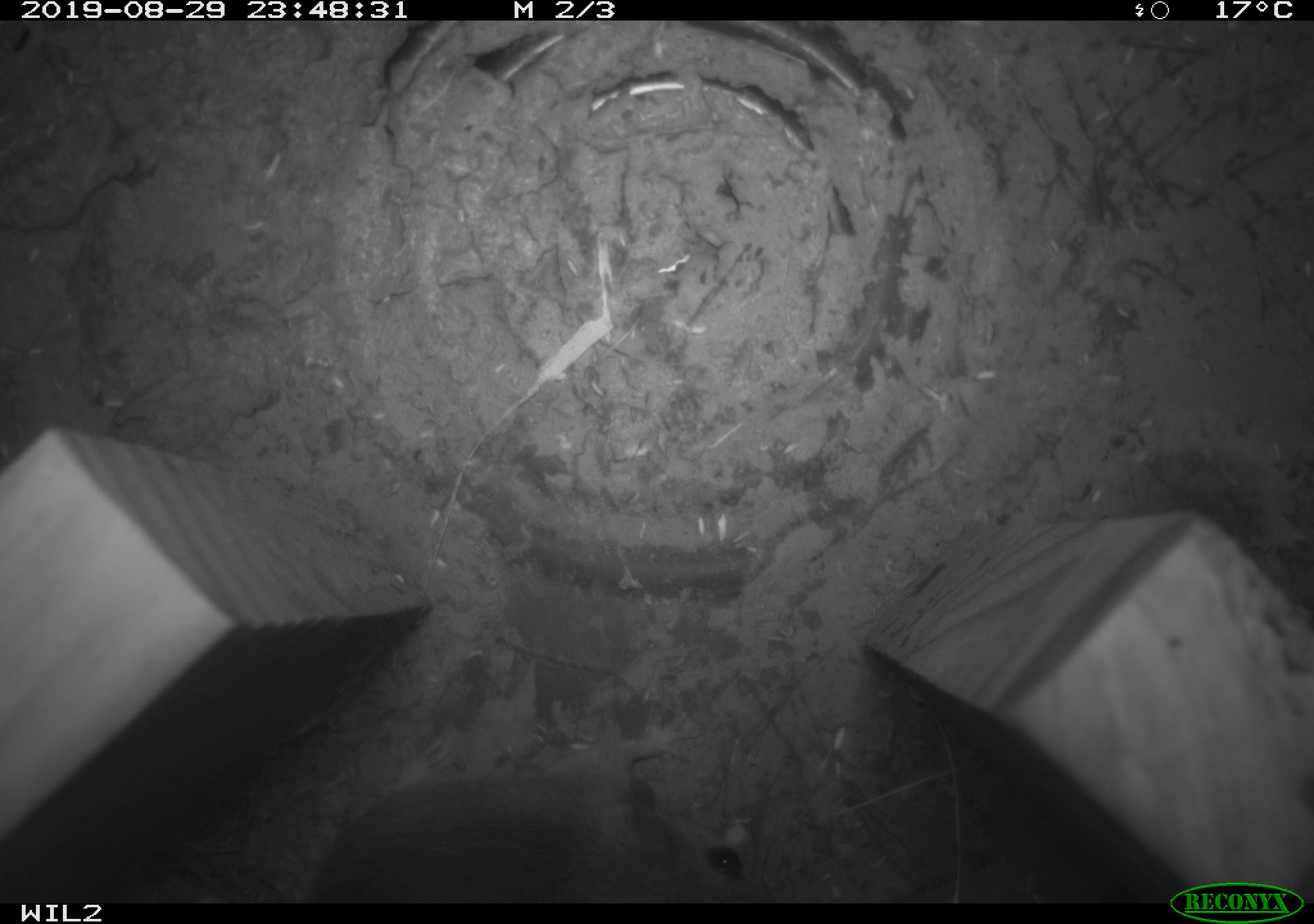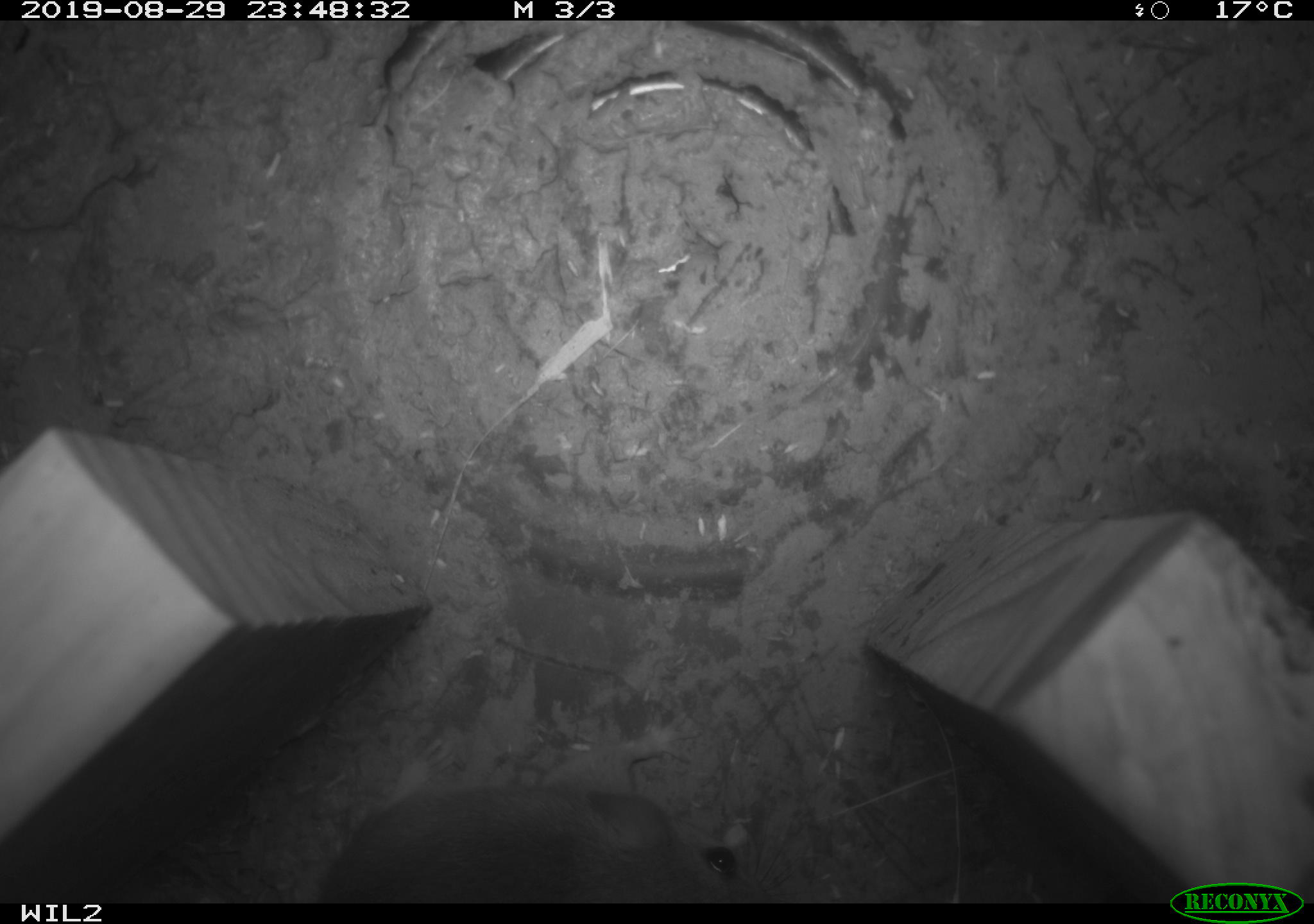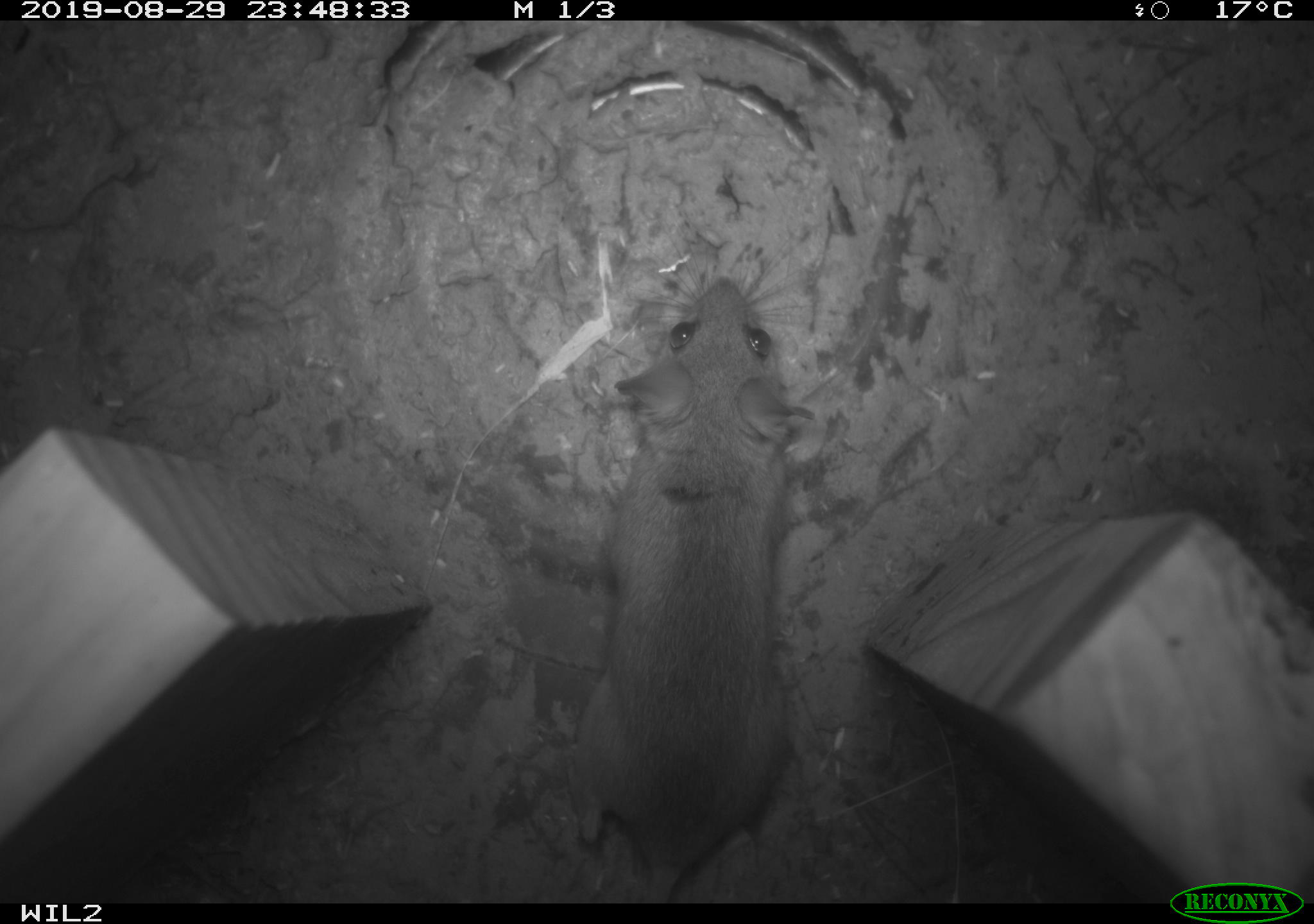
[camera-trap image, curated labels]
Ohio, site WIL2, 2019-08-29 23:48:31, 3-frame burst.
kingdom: Animalia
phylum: Chordata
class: Mammalia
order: Rodentia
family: Cricetidae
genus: Peromyscus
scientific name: Peromyscus leucopus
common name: white-footed mouse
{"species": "white-footed mouse (Peromyscus leucopus)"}